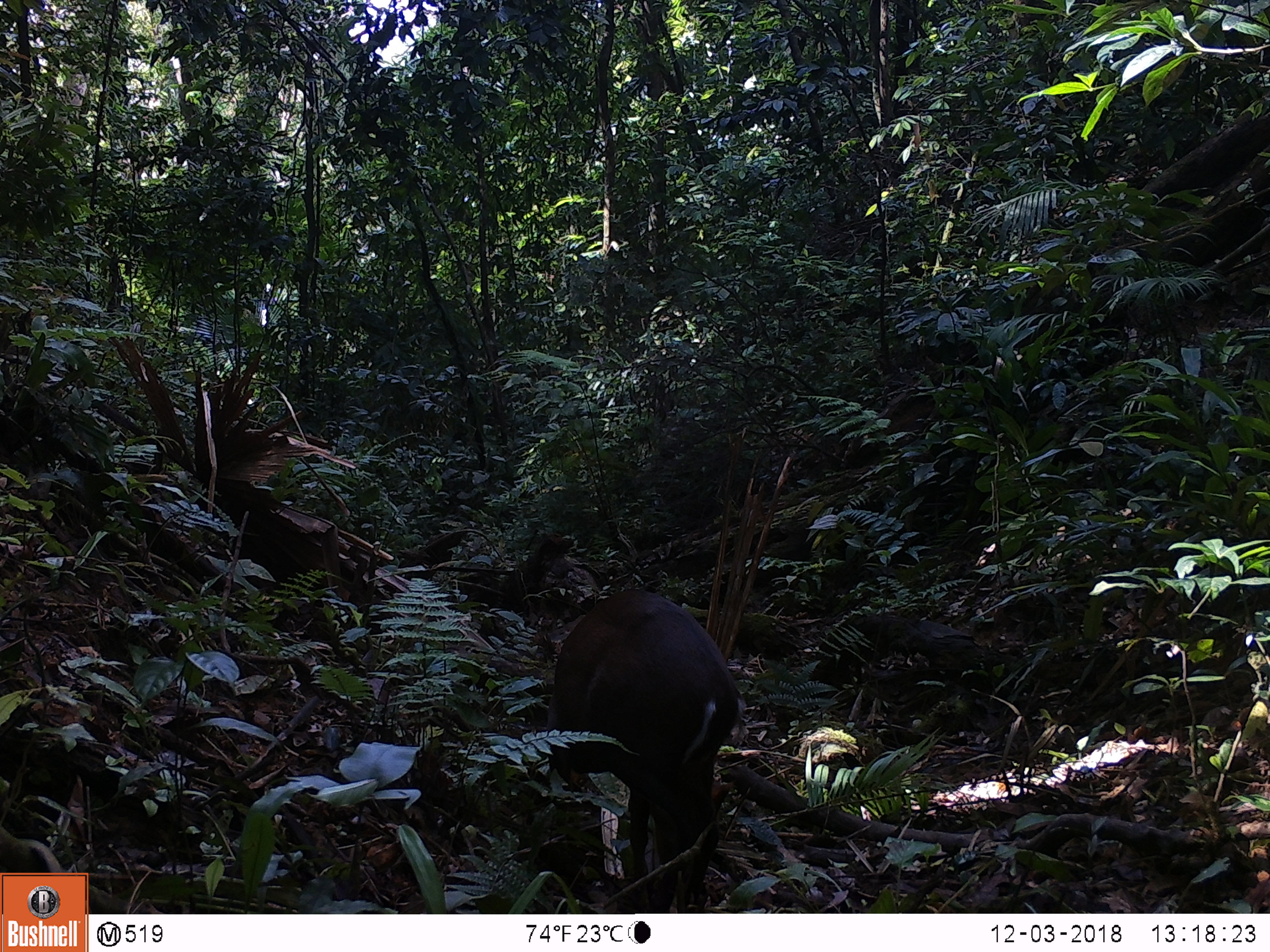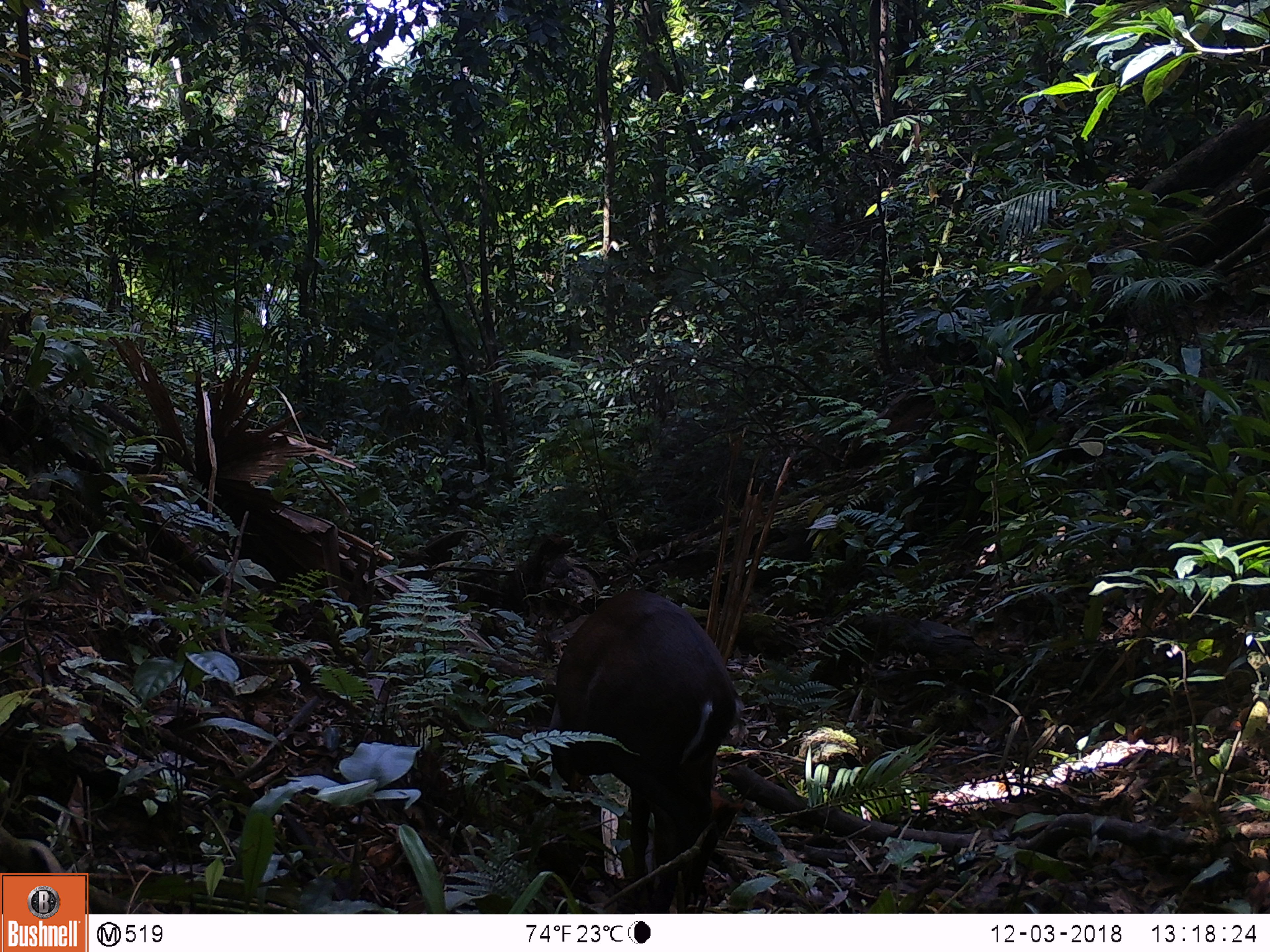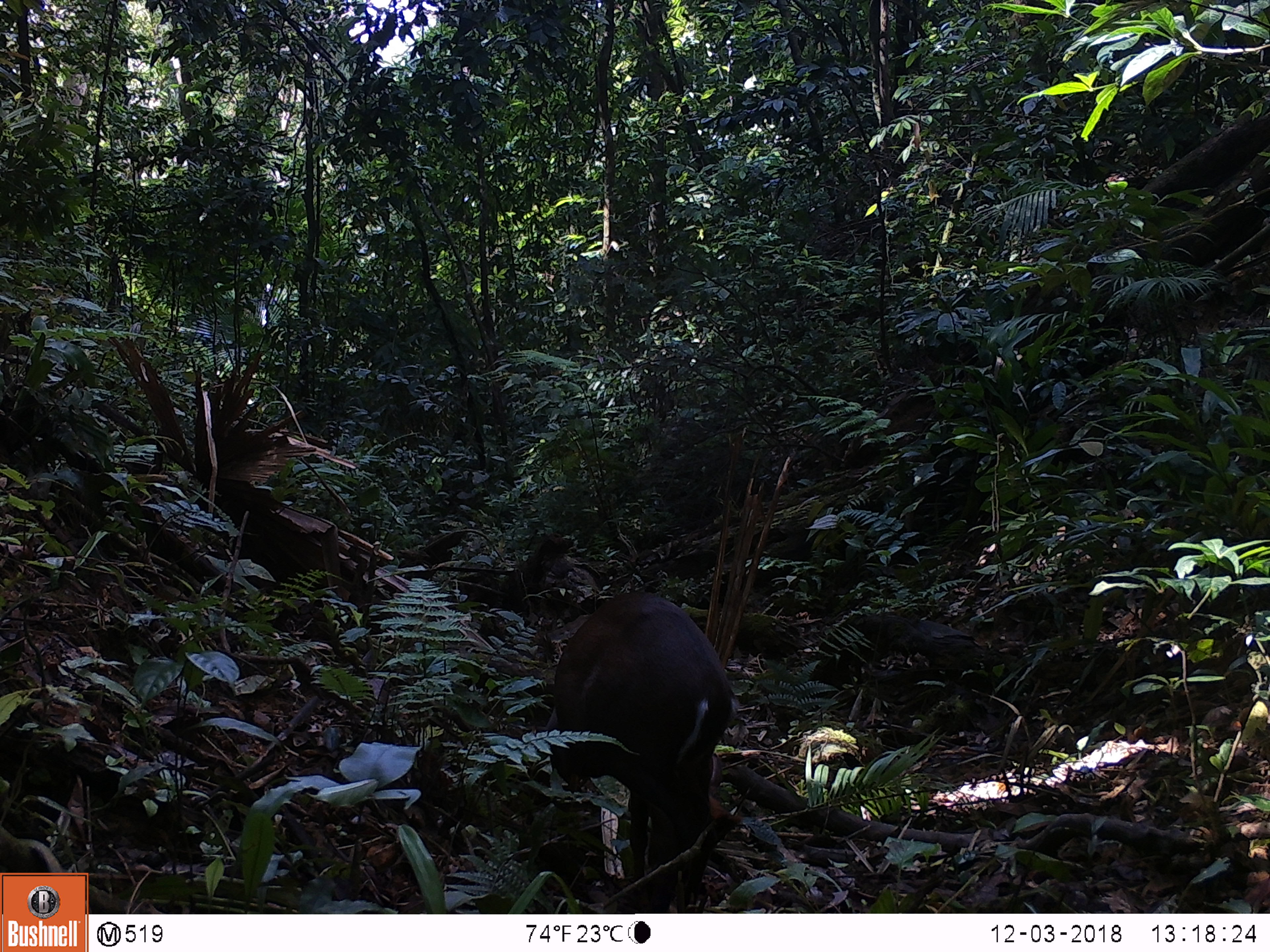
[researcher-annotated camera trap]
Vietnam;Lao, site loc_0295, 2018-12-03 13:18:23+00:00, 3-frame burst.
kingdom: Animalia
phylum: Chordata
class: Mammalia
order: Artiodactyla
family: Cervidae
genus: Muntiacus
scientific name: Muntiacus rooseveltorum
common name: roosevelt's muntjac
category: roosevelts muntjac group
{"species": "roosevelts muntjac group (roosevelt's muntjac) (Muntiacus rooseveltorum)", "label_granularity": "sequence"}